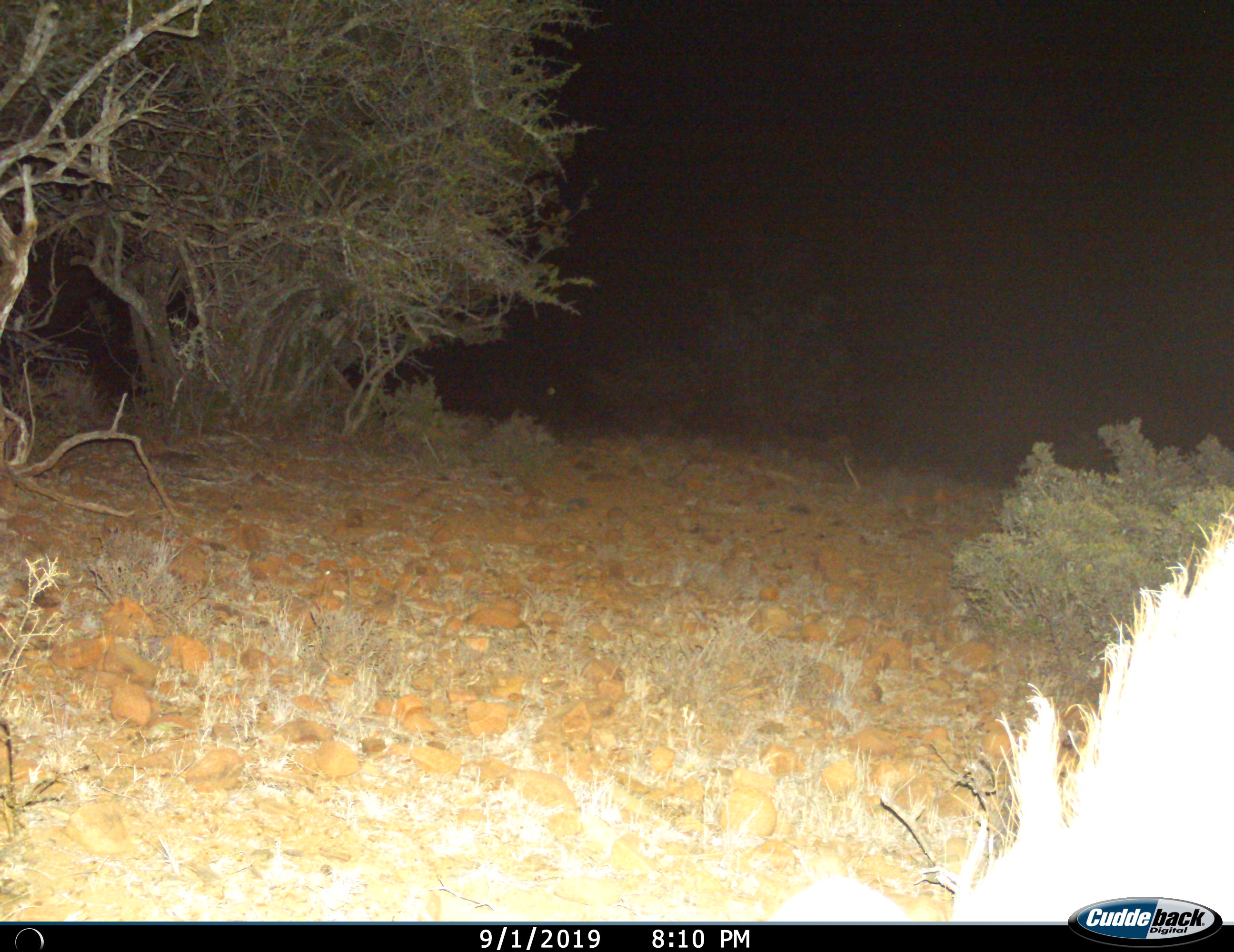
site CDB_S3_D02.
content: unidentified animal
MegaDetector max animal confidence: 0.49